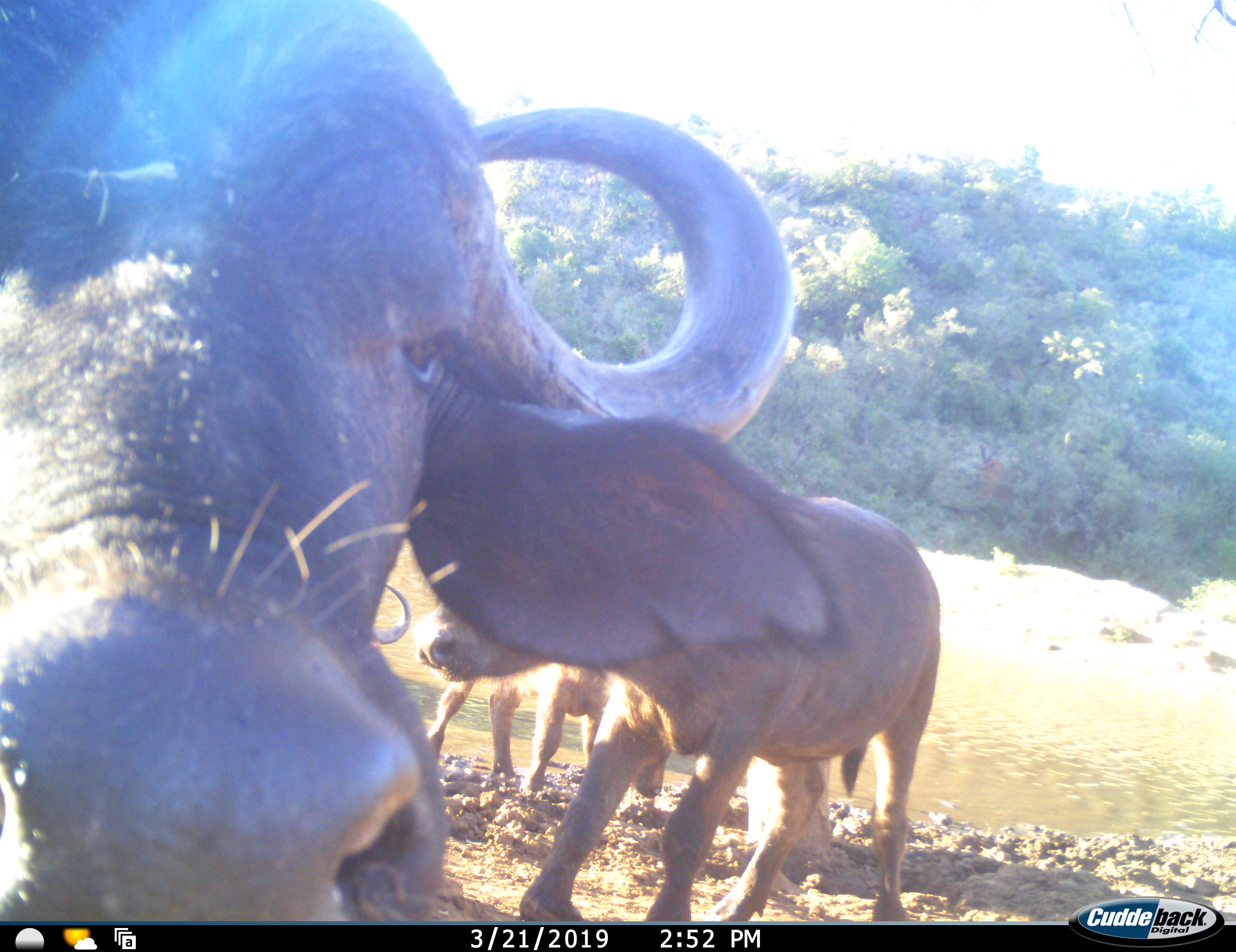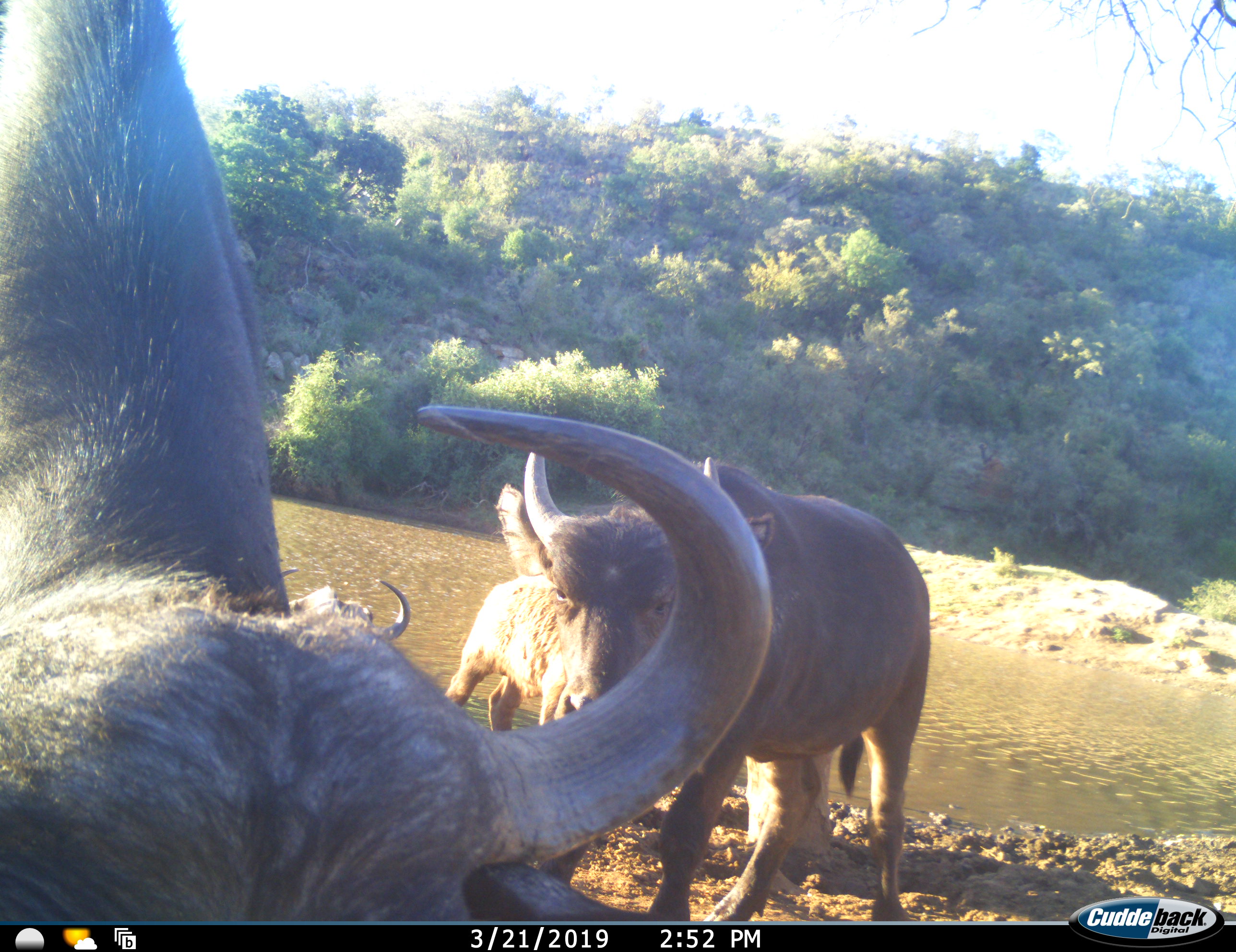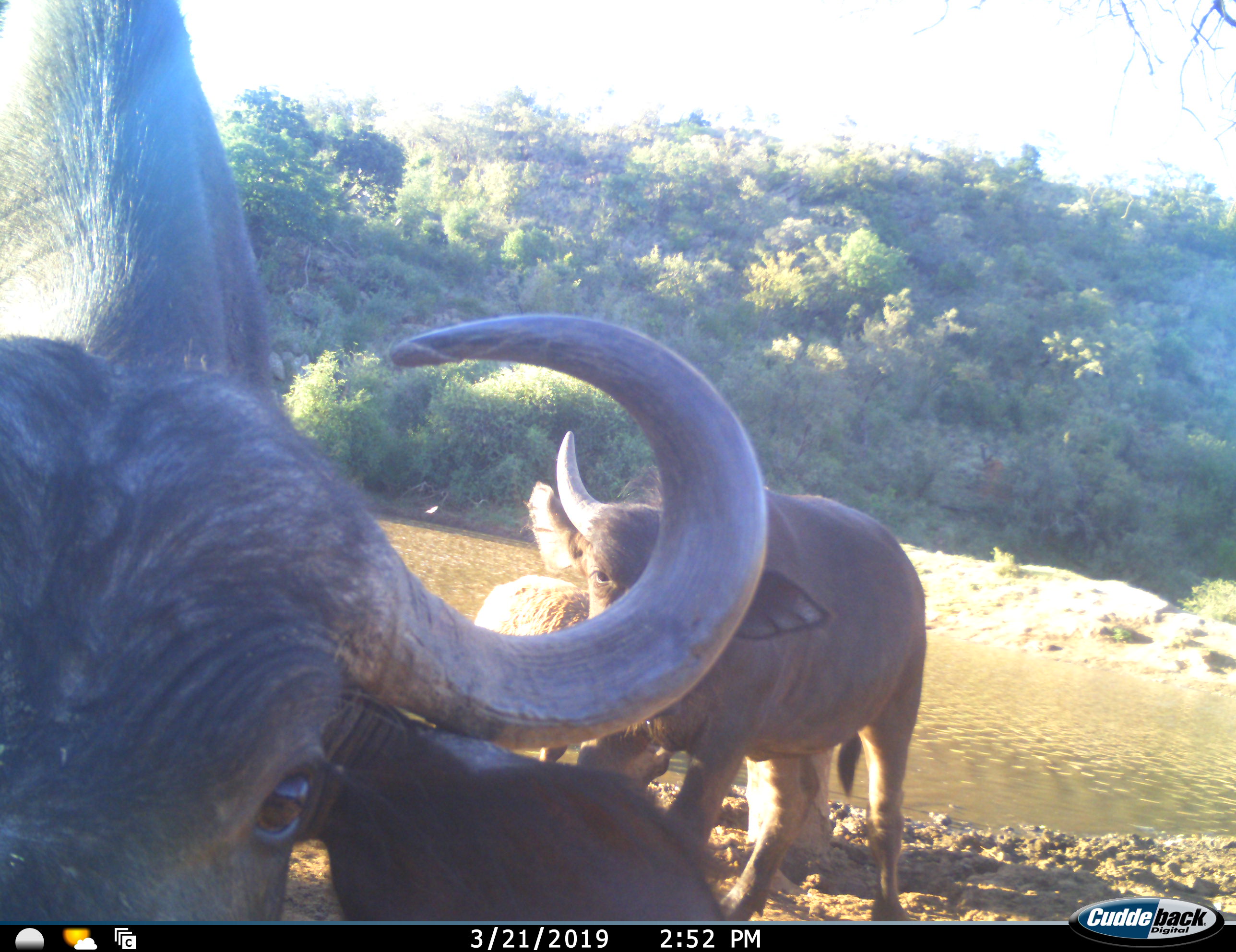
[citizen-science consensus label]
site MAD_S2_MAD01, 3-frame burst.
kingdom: Animalia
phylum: Chordata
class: Mammalia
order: Artiodactyla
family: Bovidae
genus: Syncerus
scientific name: Syncerus caffer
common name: african buffalo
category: buffalo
Buffalo (african buffalo) (Syncerus caffer), count 3. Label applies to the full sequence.